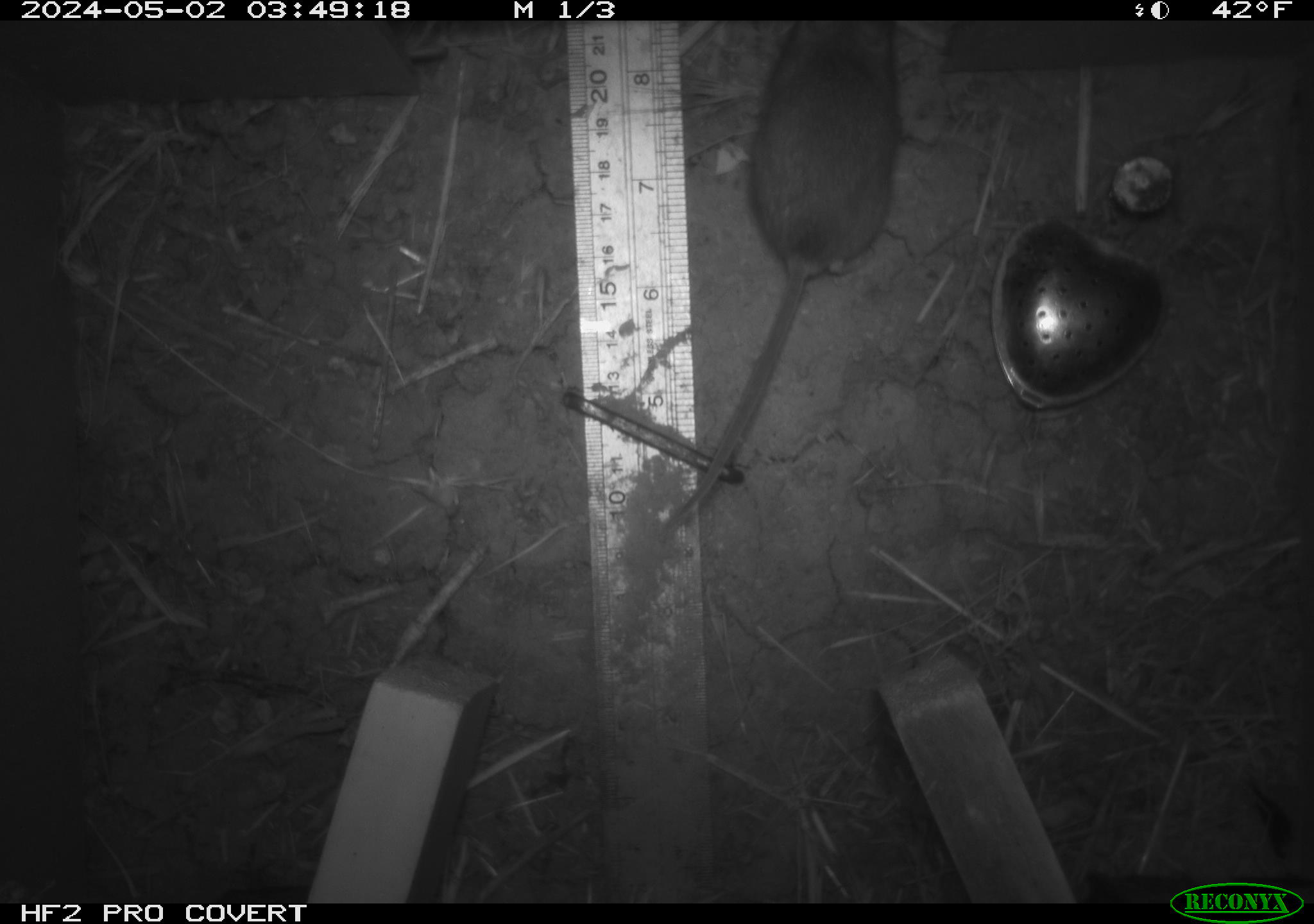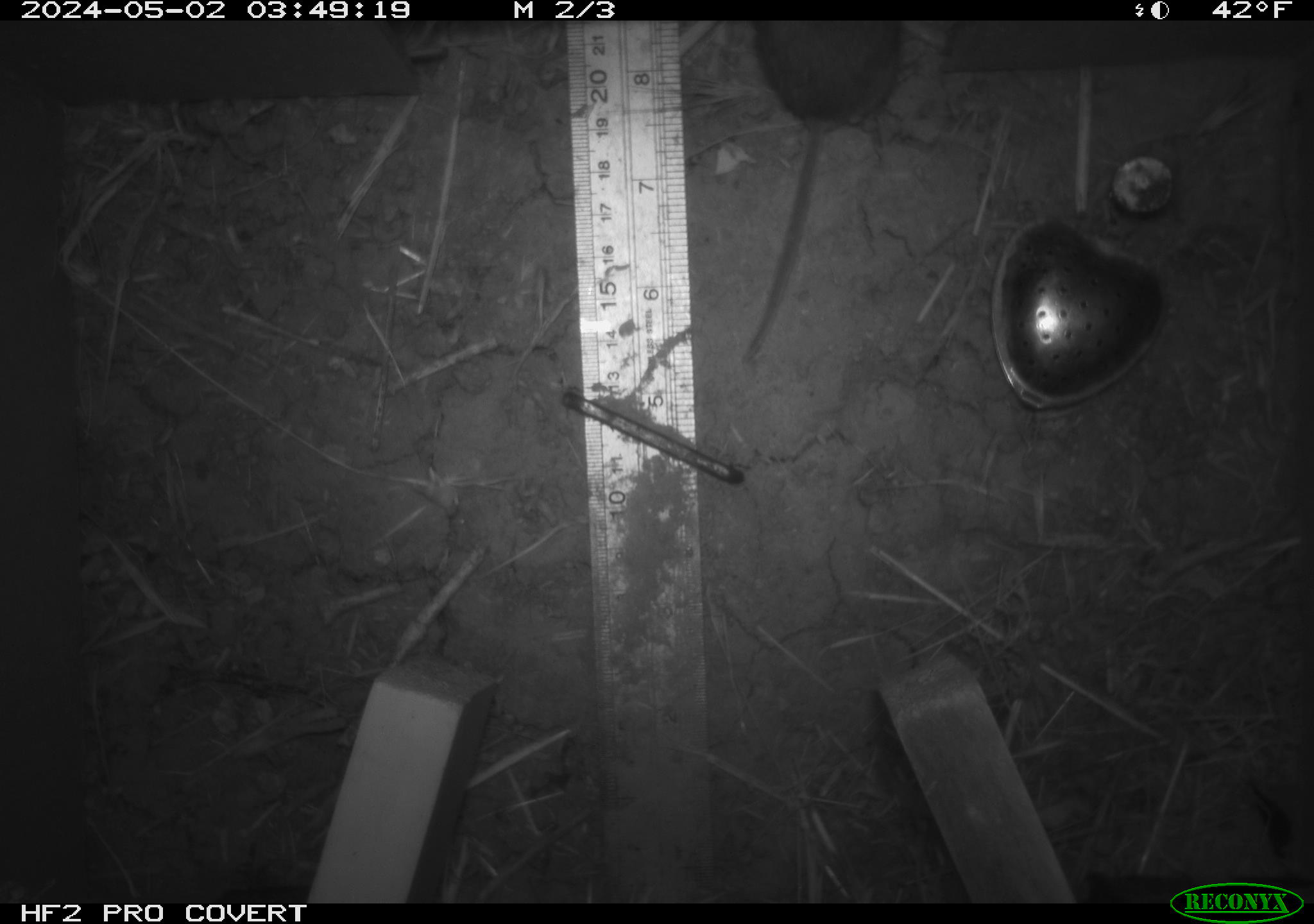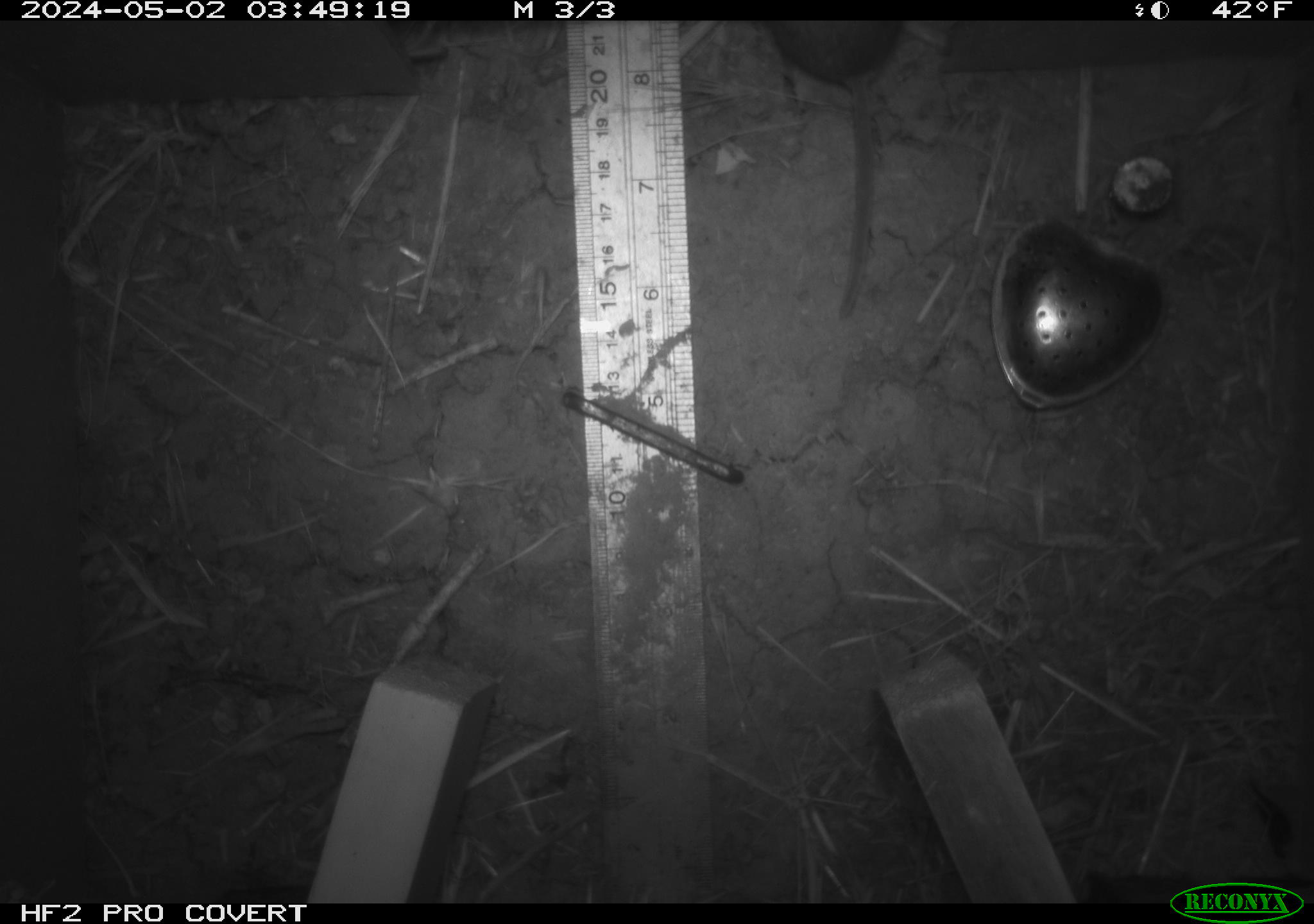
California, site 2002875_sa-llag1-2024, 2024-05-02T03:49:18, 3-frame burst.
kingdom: Animalia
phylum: Chordata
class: Mammalia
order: Rodentia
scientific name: Rodentia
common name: mouse species